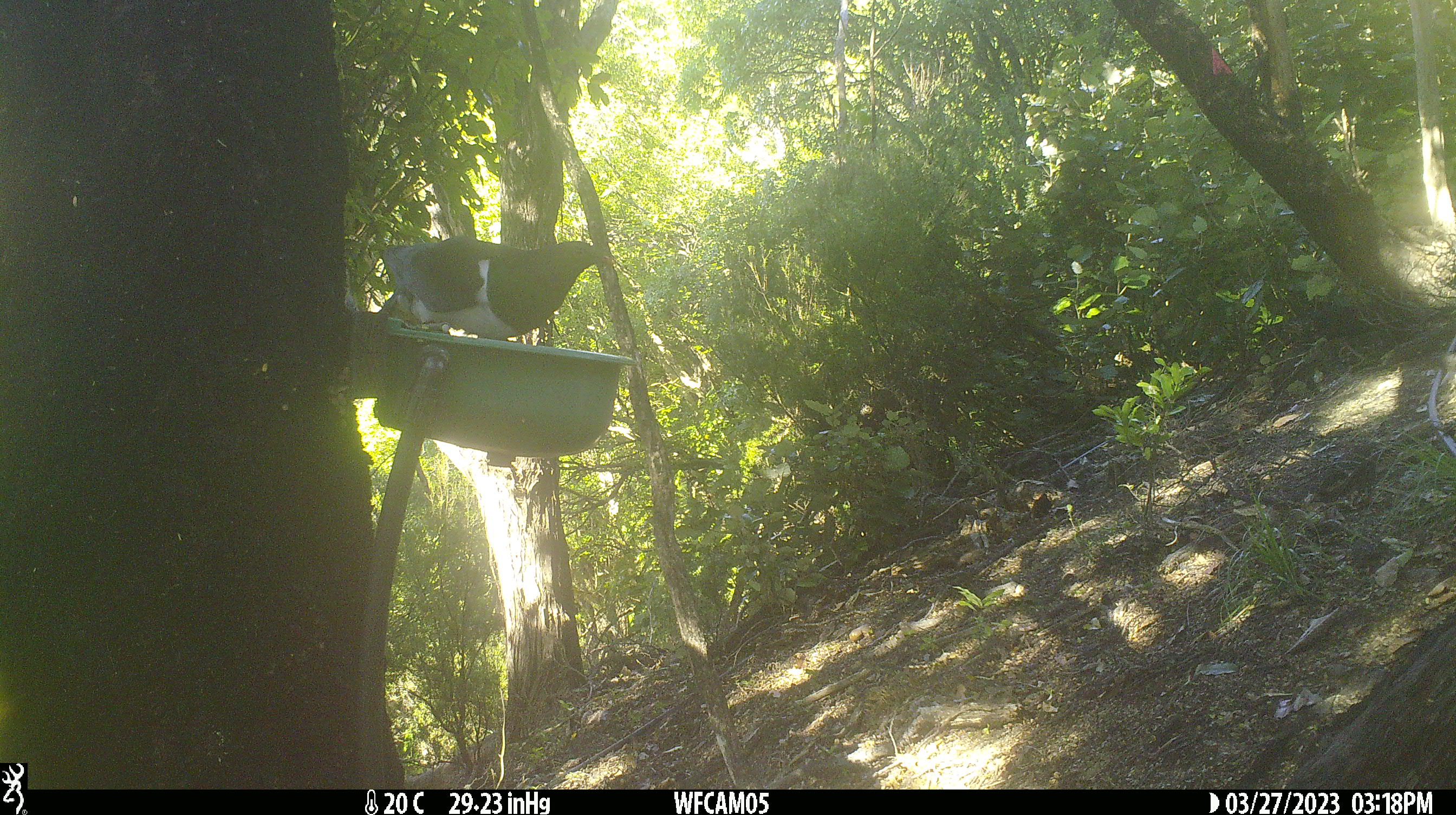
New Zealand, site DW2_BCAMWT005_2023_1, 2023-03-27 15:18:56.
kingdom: Animalia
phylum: Chordata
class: Aves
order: Columbiformes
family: Columbidae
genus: Hemiphaga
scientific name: Hemiphaga novaeseelandiae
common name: new zealand pigeon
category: kereru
Kereru (new zealand pigeon) (Hemiphaga novaeseelandiae).